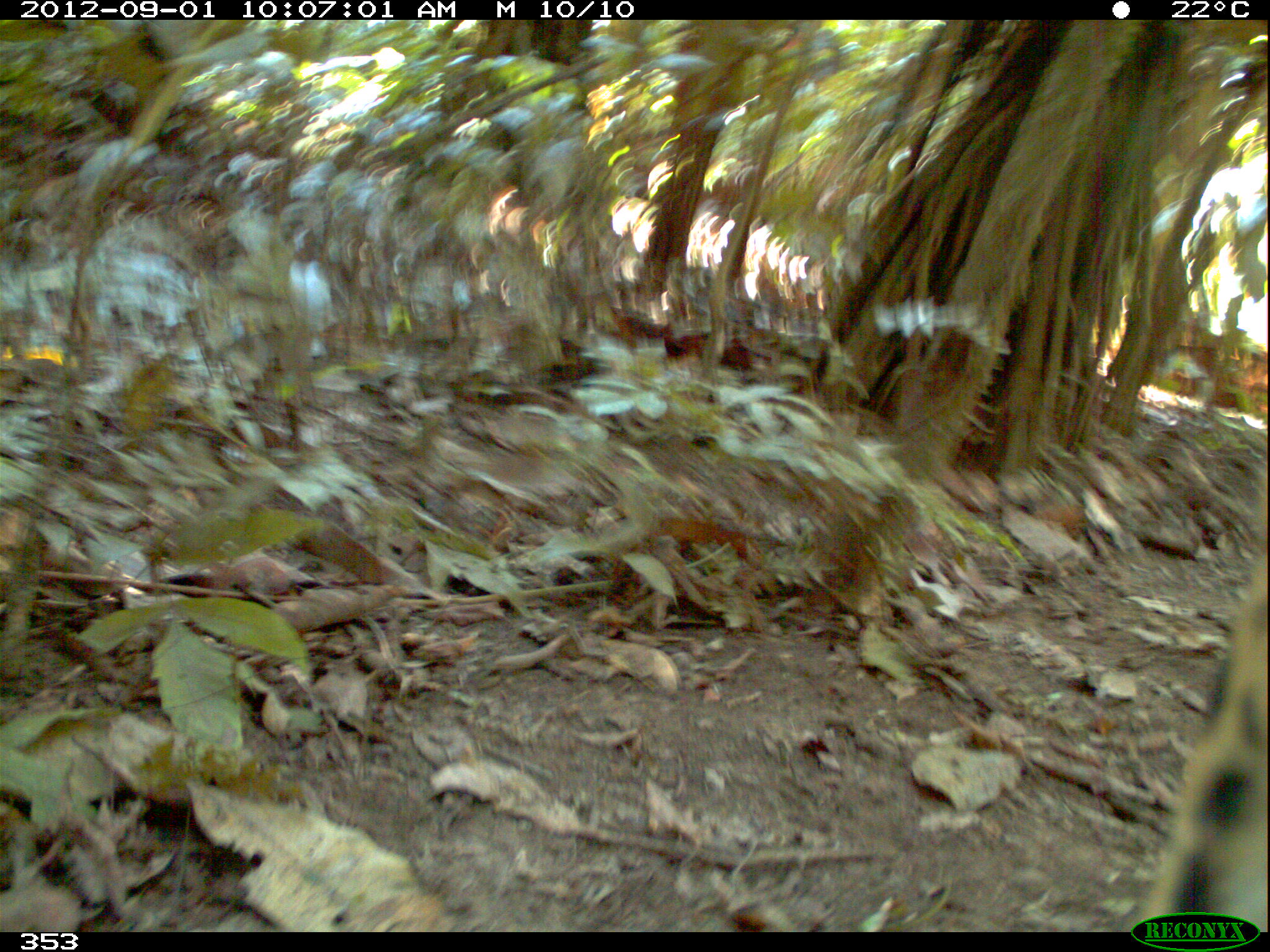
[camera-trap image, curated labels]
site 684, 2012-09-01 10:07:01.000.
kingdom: Animalia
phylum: Chordata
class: Mammalia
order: Carnivora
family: Felidae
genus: Panthera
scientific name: Panthera onca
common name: jaguar